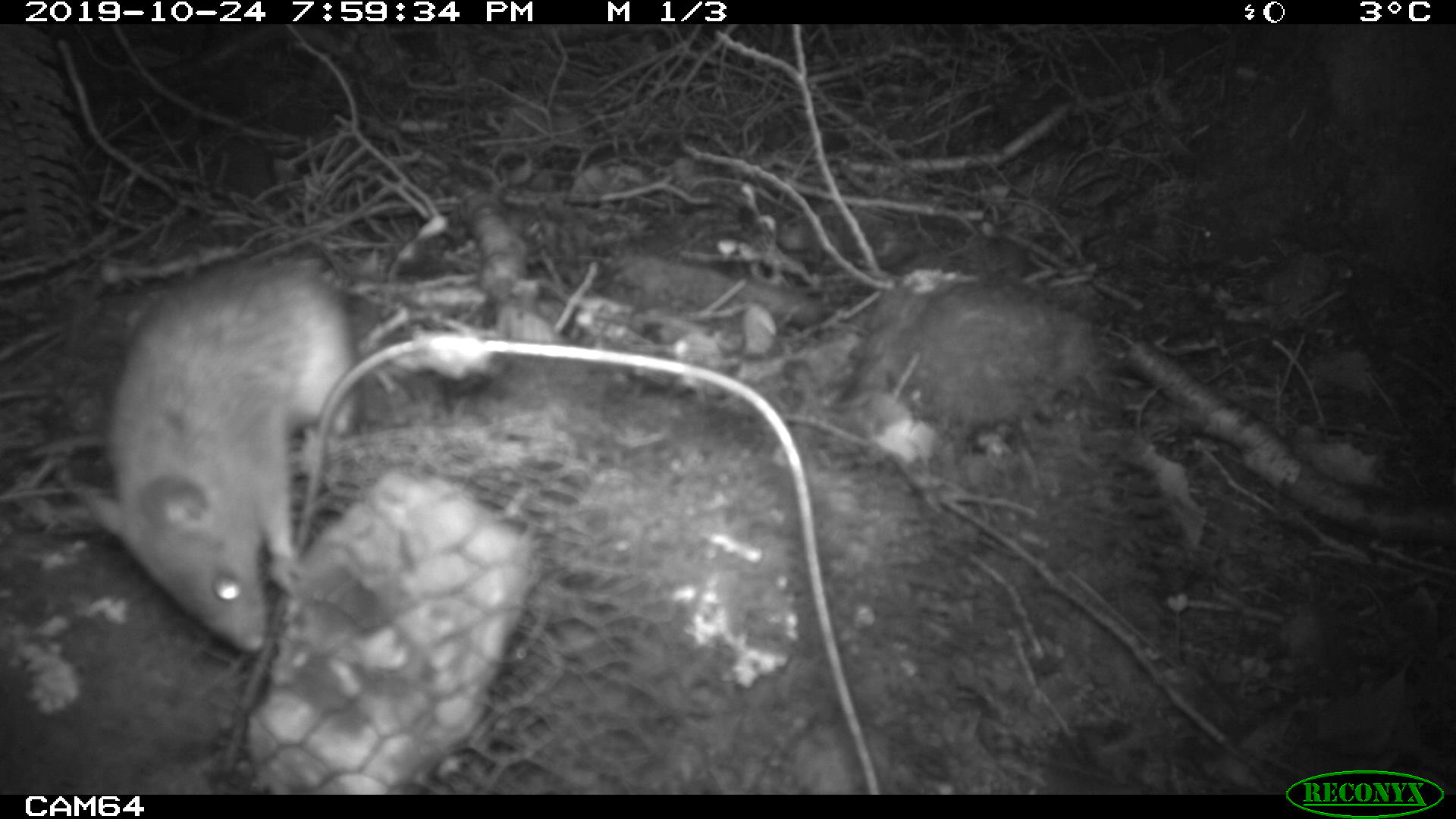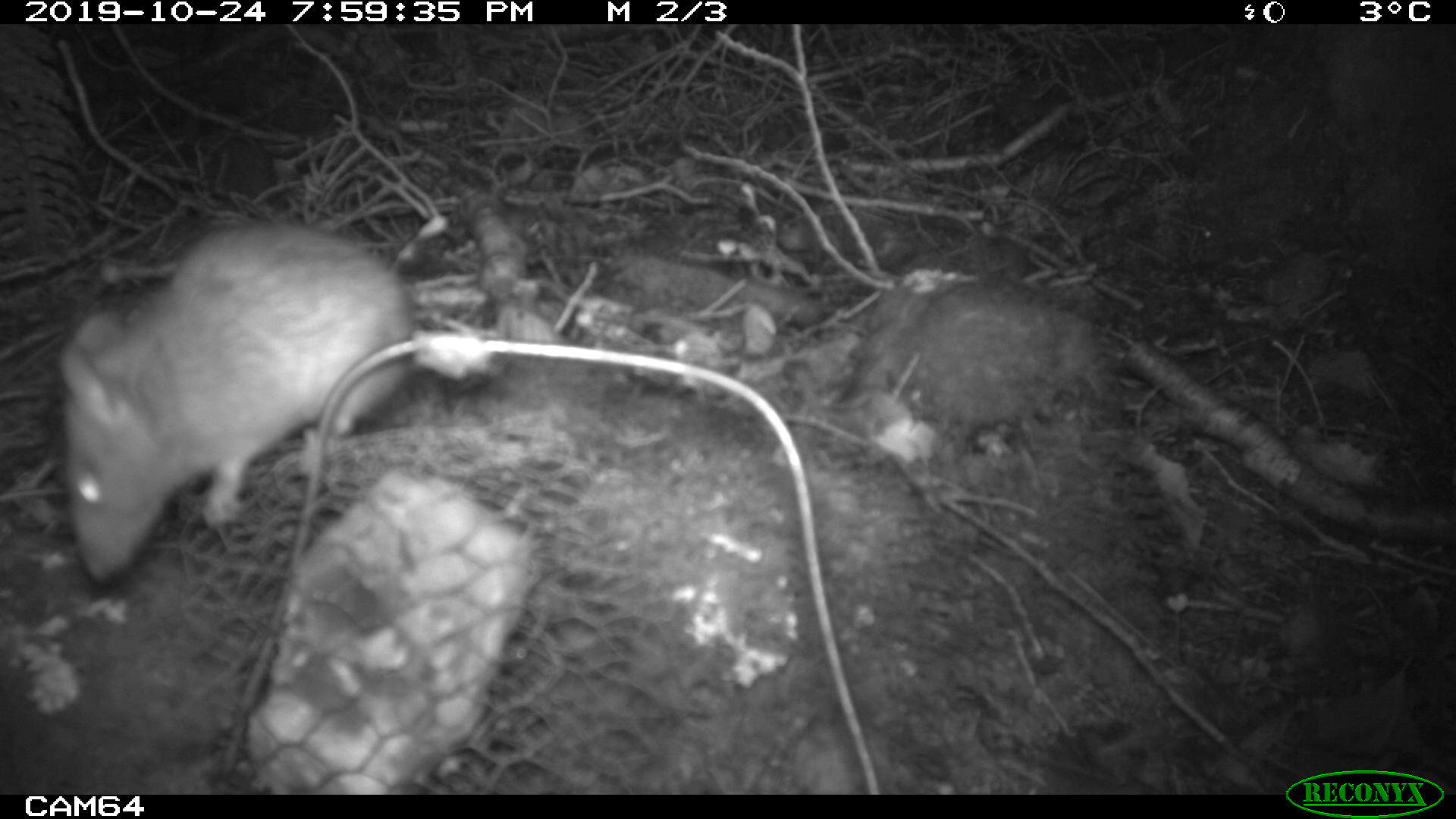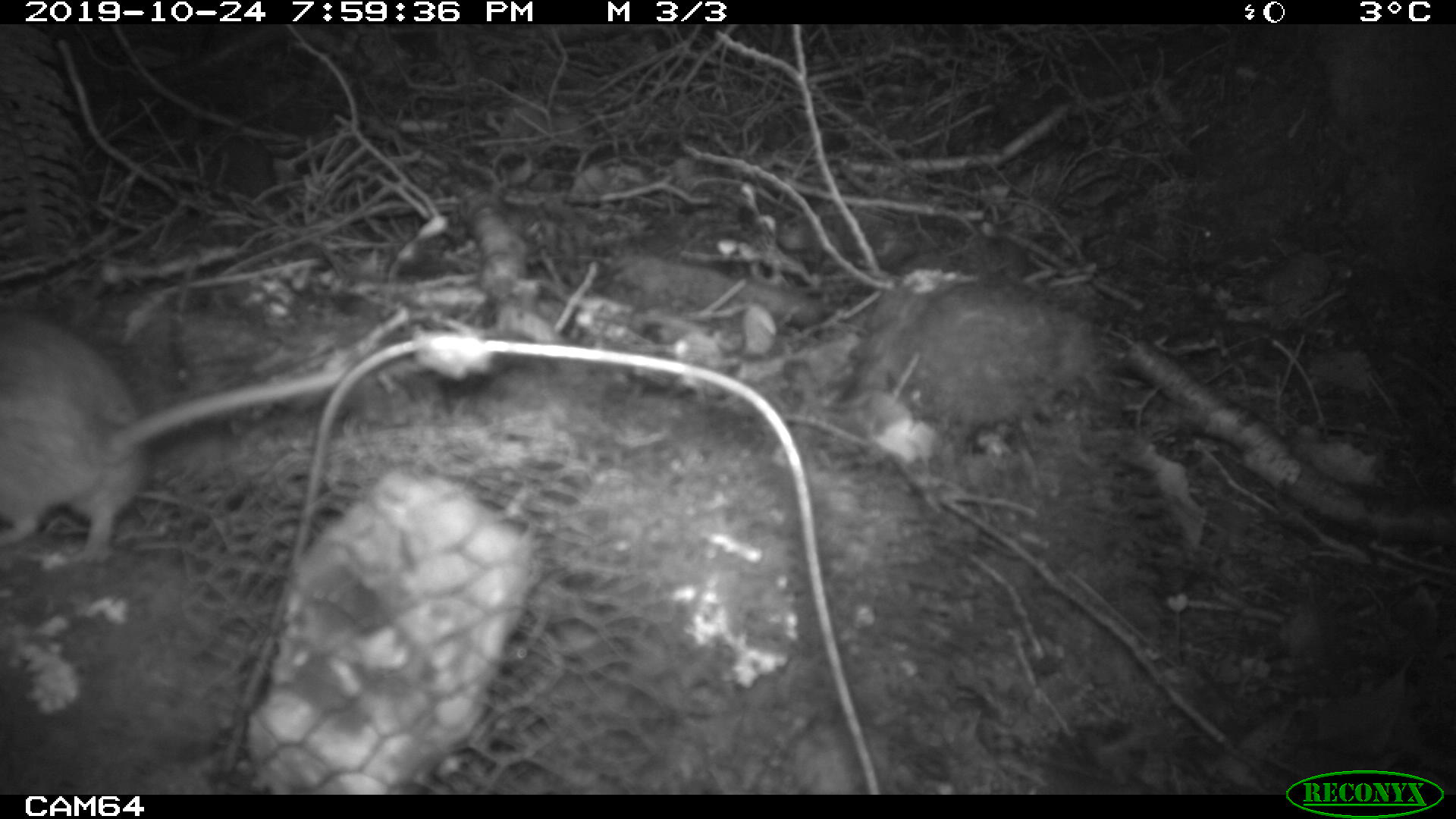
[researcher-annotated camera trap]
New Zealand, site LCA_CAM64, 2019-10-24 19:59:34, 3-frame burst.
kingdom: Animalia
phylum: Chordata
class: Mammalia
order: Rodentia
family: Muridae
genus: Rattus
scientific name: Rattus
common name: rat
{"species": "rat (Rattus)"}